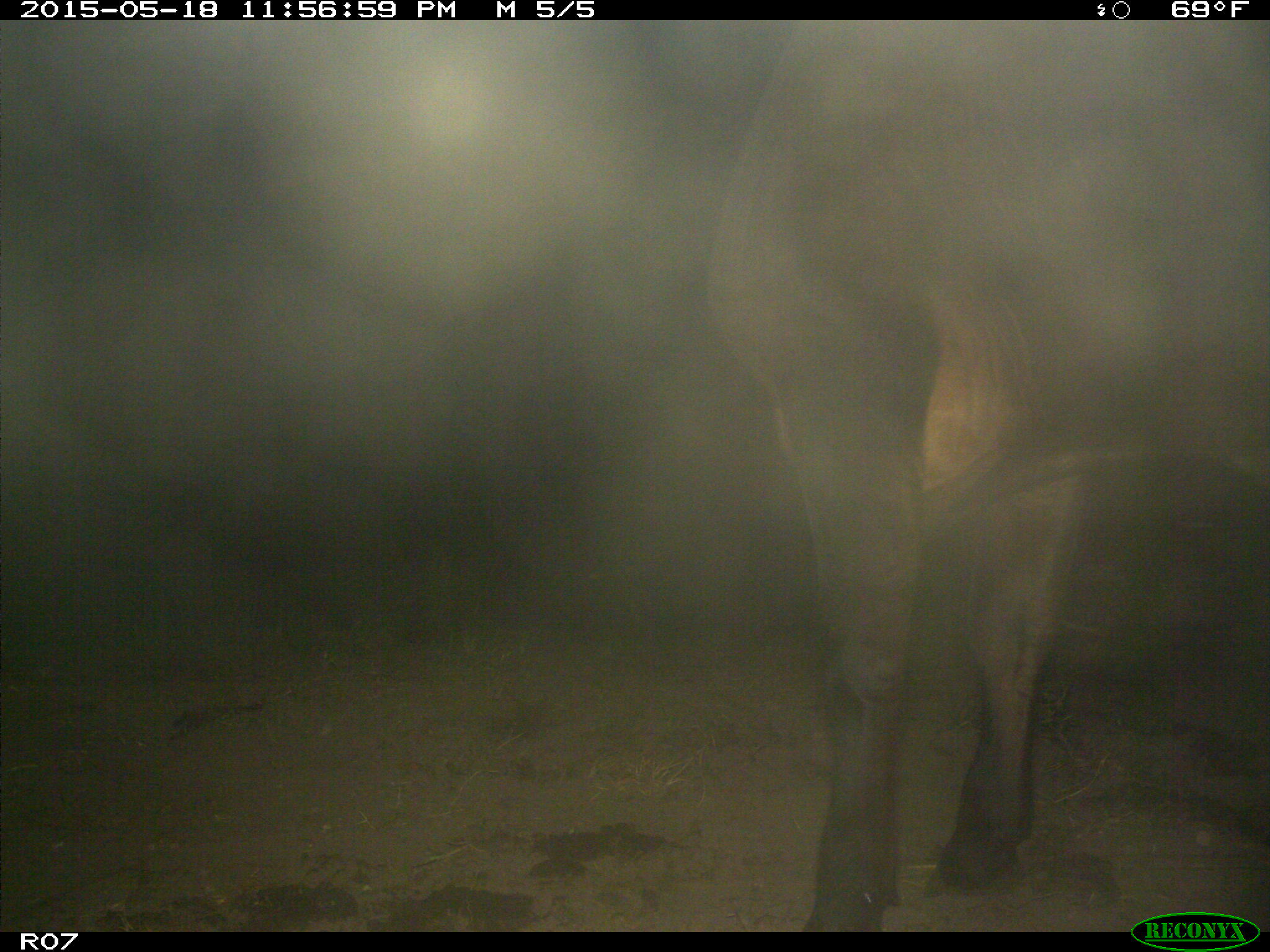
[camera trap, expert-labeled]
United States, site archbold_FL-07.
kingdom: Animalia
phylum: Chordata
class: Mammalia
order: Artiodactyla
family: Bovidae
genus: Bos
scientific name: Bos taurus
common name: domestic cow